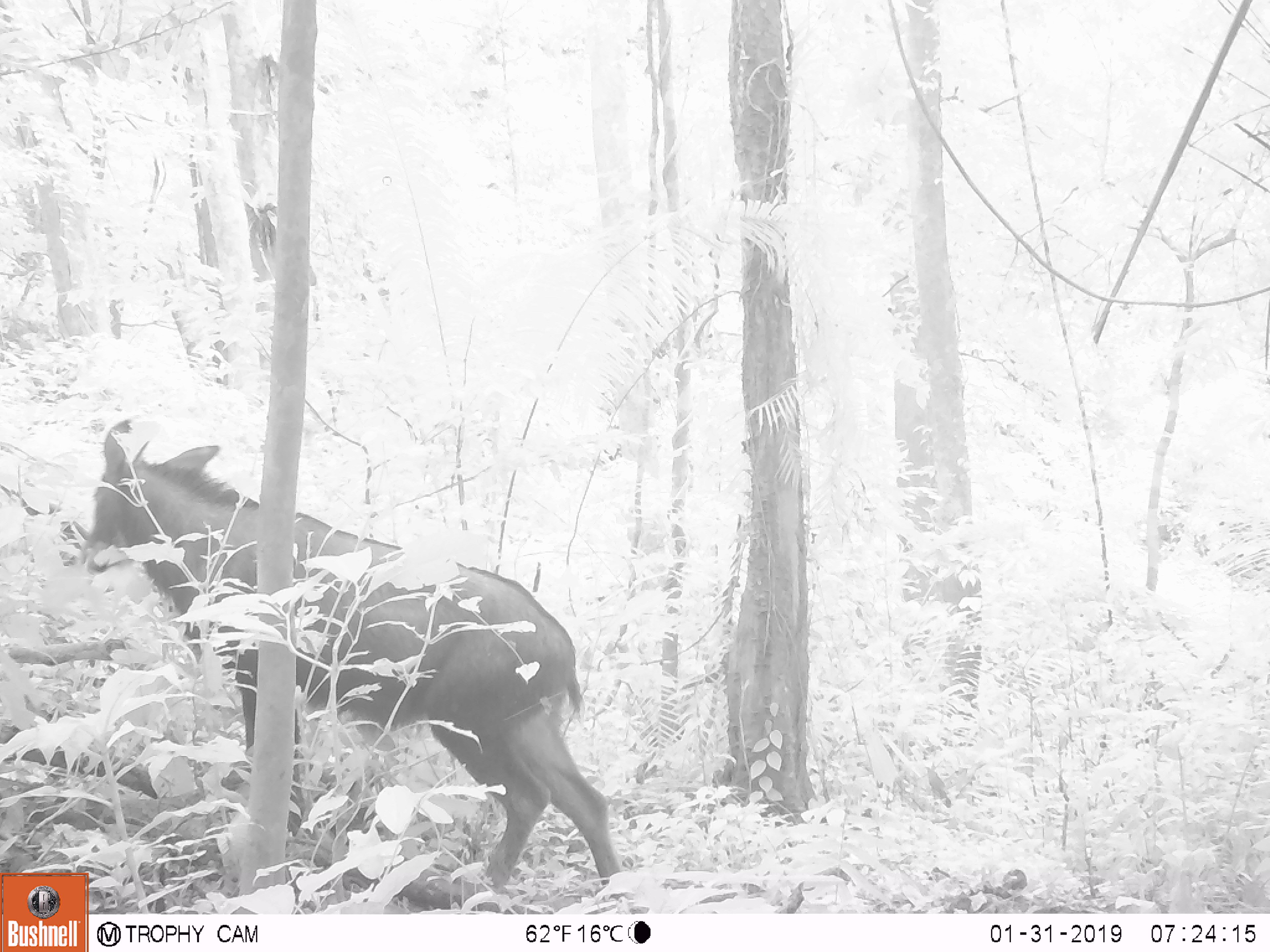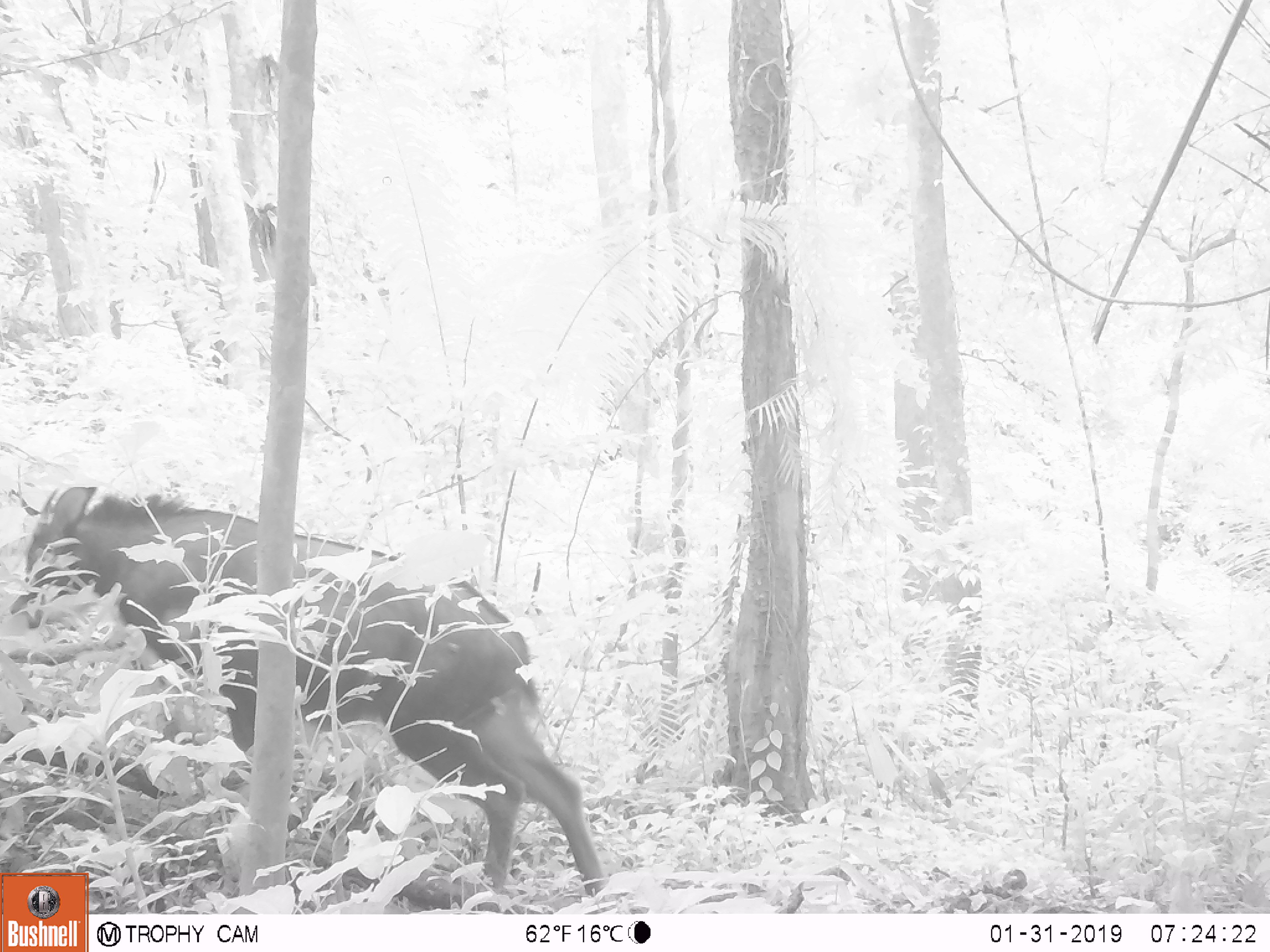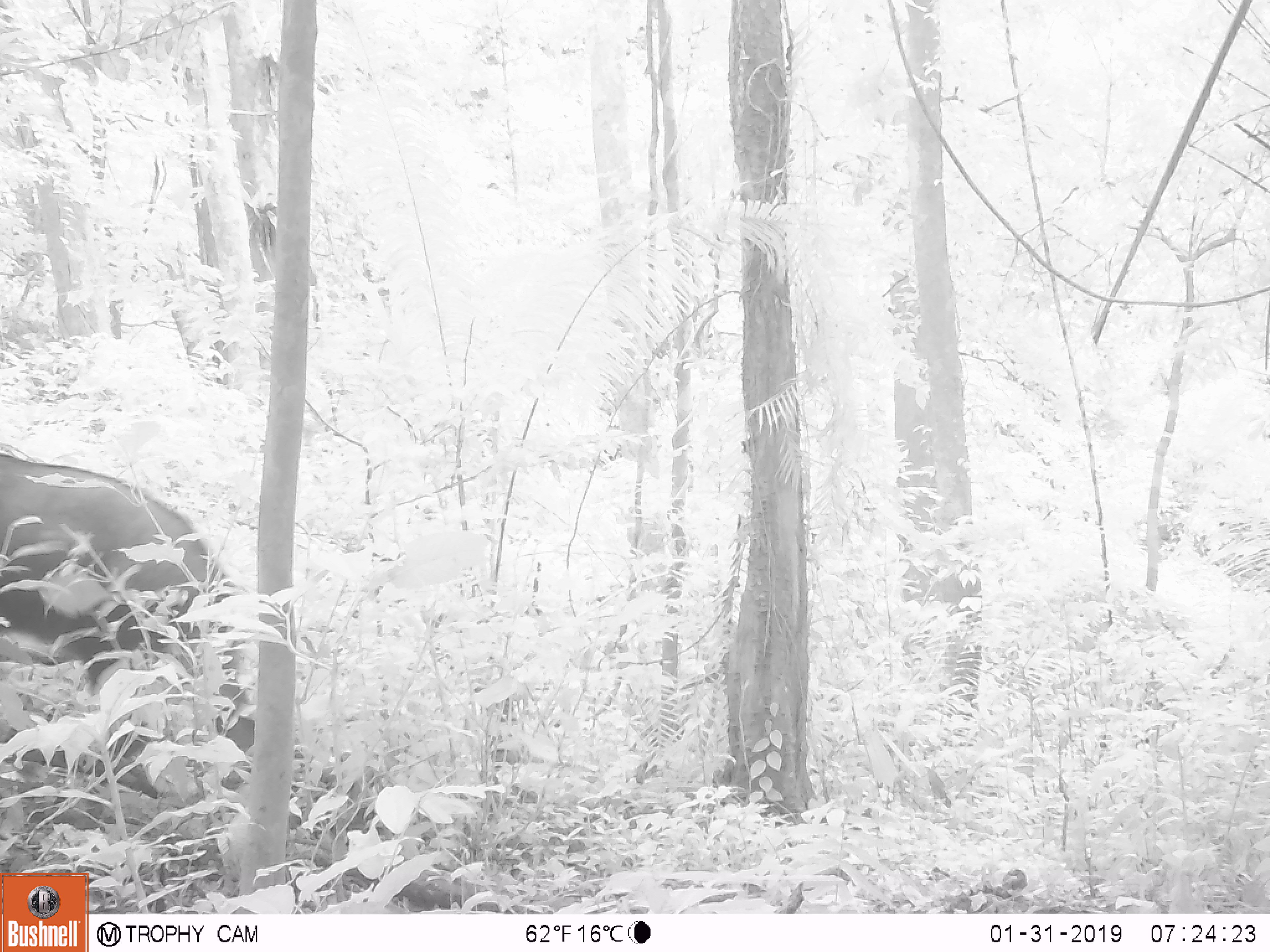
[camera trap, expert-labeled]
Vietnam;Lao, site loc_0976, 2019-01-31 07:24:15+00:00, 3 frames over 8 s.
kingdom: Animalia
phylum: Chordata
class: Mammalia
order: Artiodactyla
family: Bovidae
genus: Capricornis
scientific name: Capricornis sumatraensis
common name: chinese serow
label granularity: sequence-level